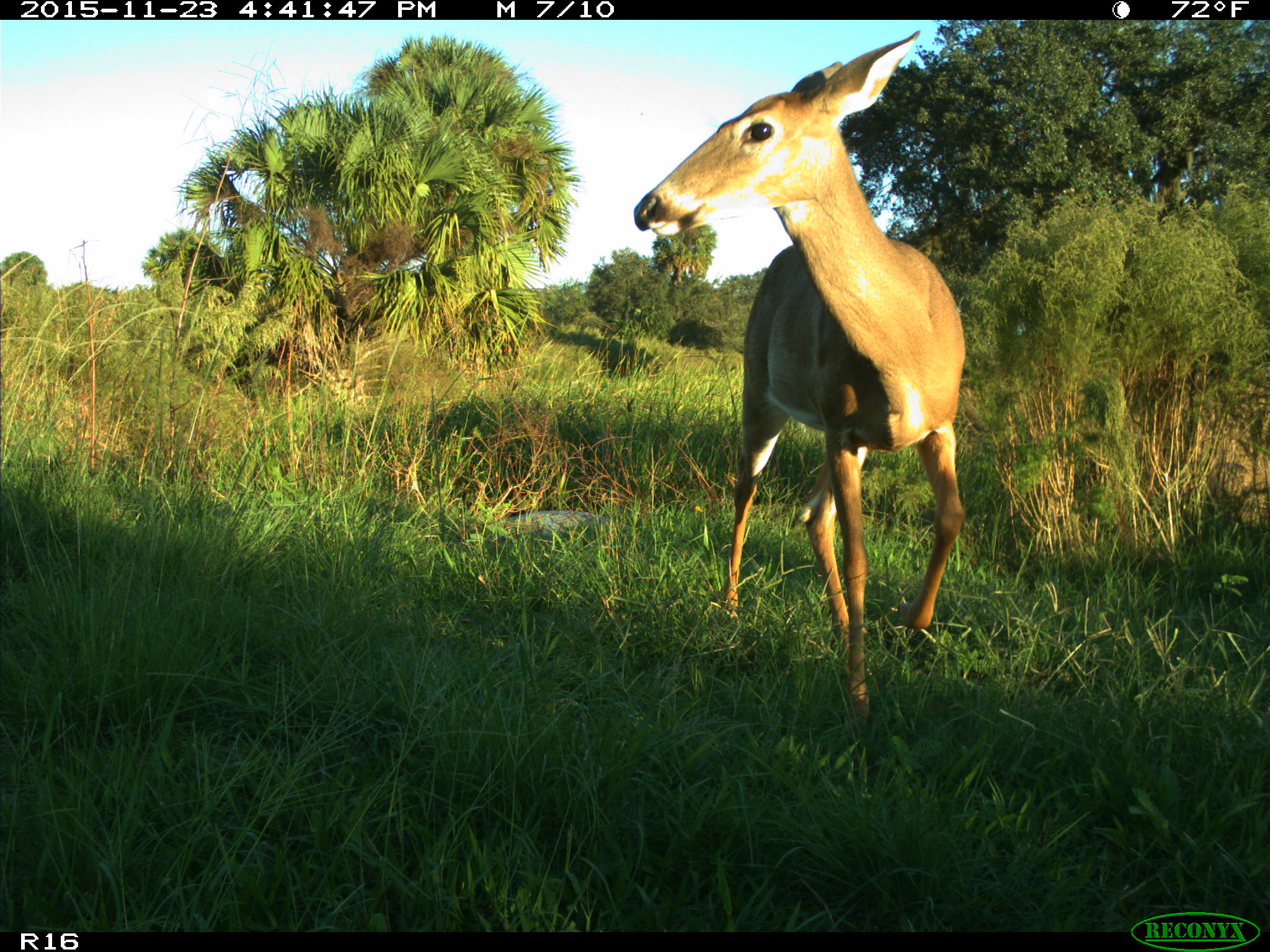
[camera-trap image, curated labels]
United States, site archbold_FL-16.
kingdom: Animalia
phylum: Chordata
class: Mammalia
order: Artiodactyla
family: Cervidae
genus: Odocoileus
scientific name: Odocoileus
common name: deer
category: unidentified deer